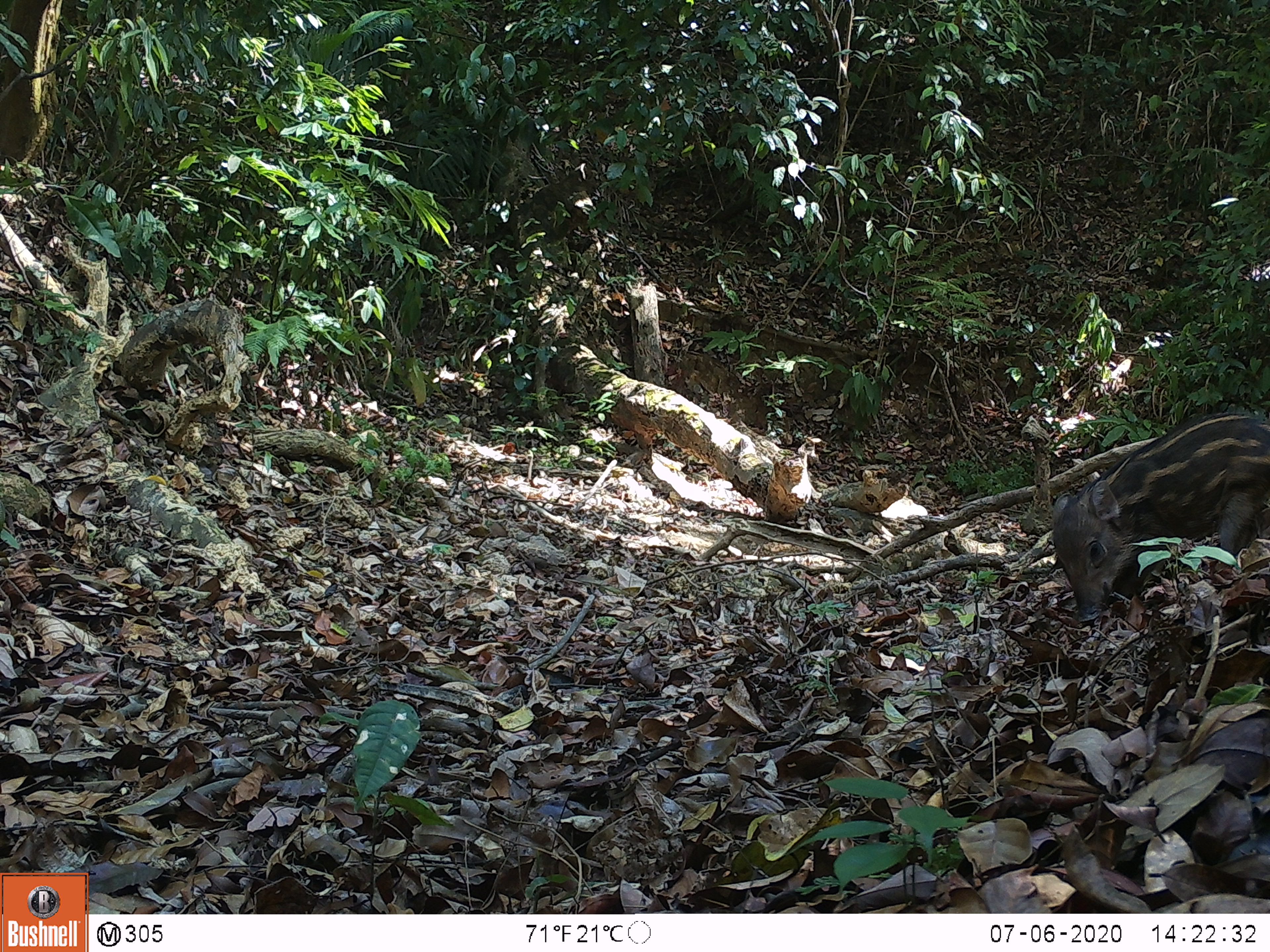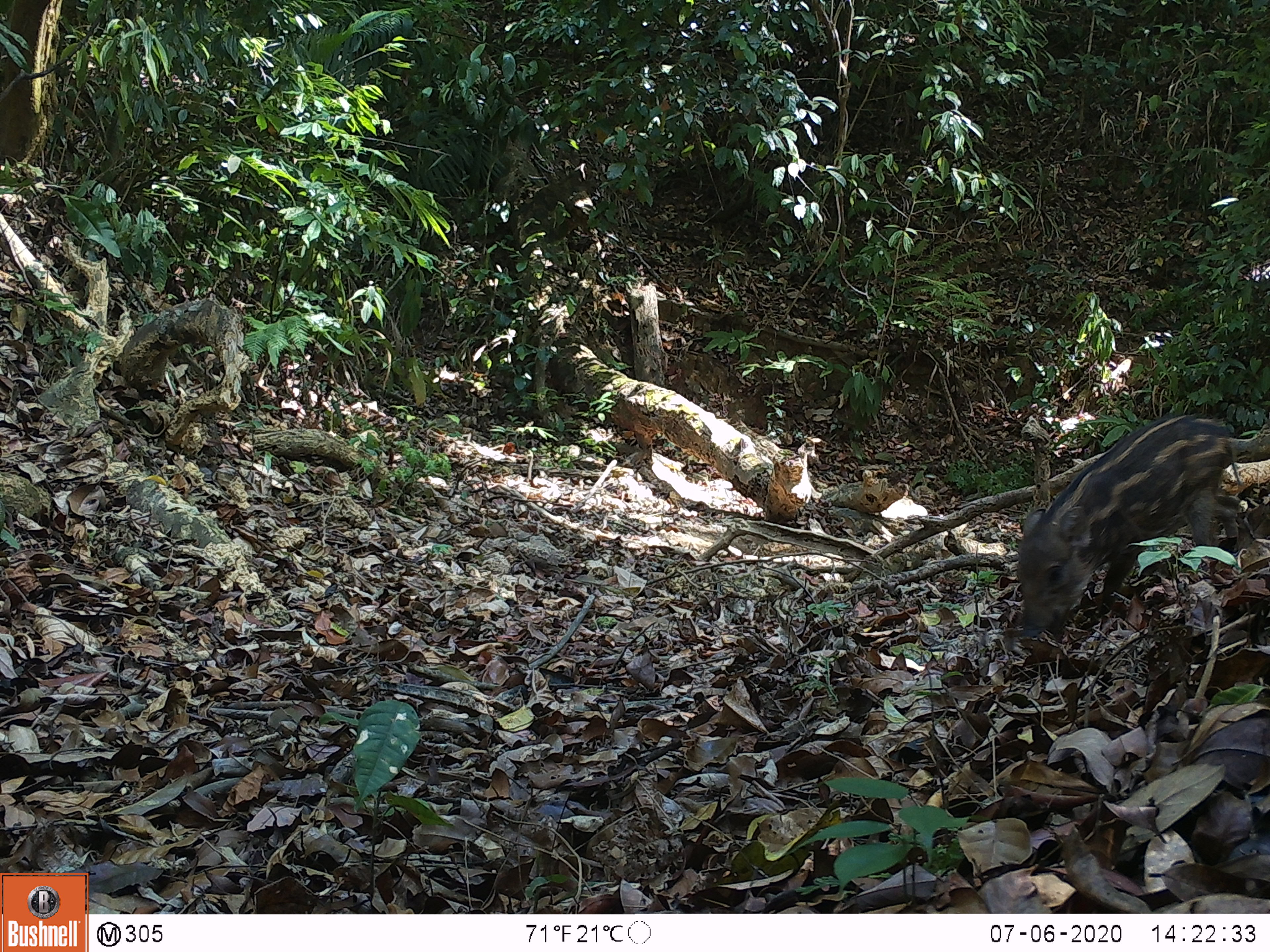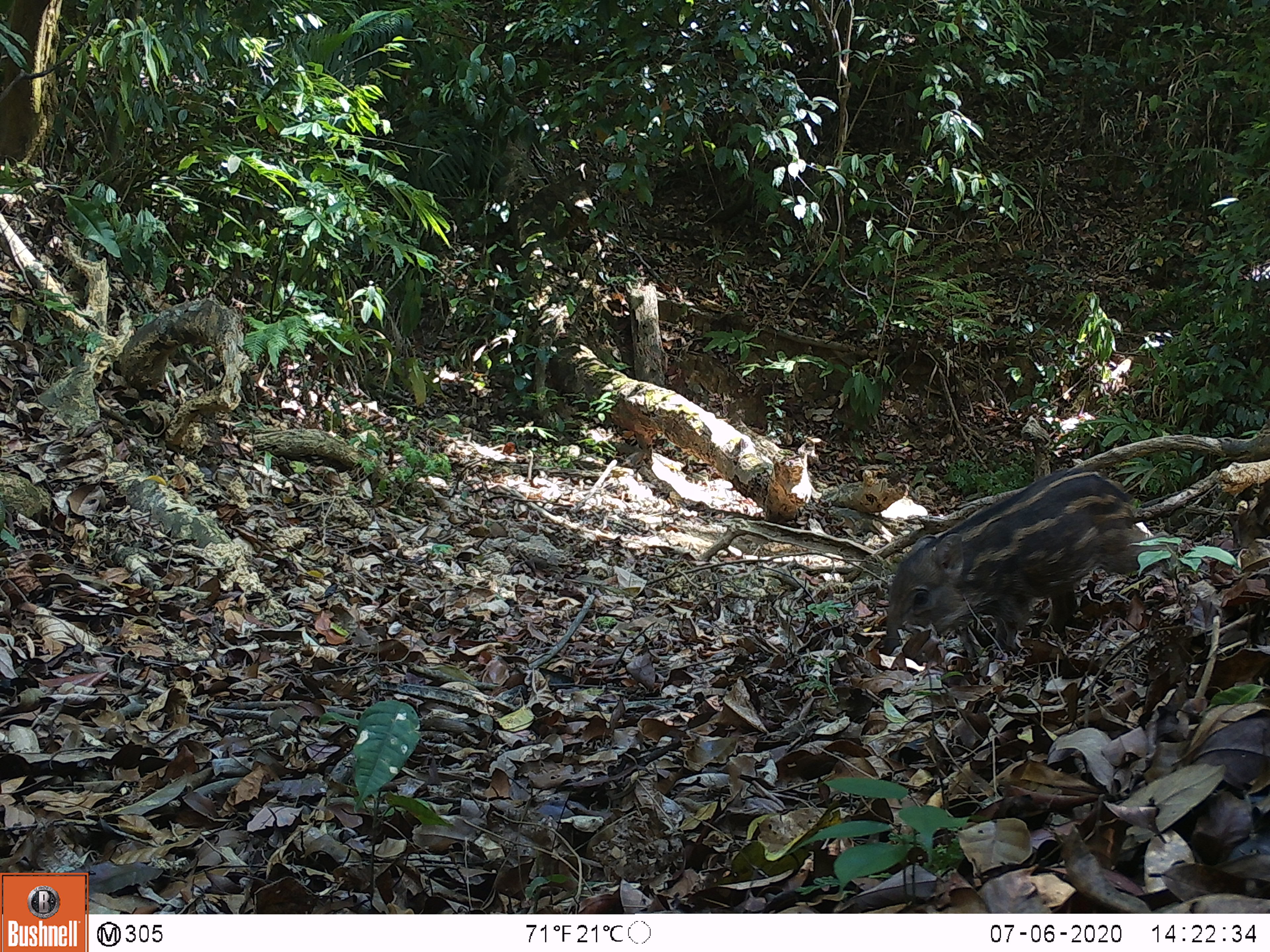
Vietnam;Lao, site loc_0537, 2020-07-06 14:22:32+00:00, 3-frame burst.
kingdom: Animalia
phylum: Chordata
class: Mammalia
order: Artiodactyla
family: Suidae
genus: Sus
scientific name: Sus scrofa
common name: eurasian wild pig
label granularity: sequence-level